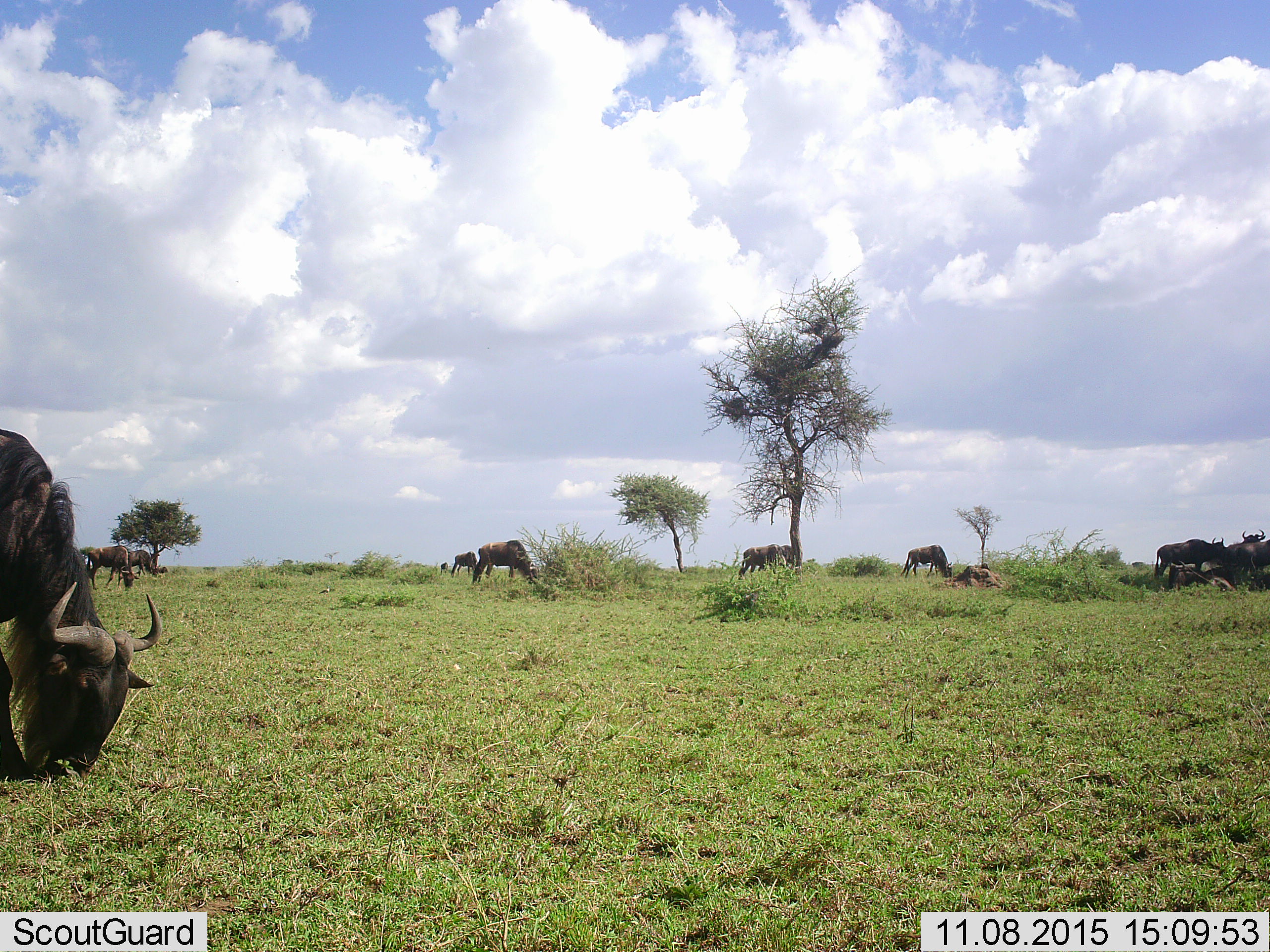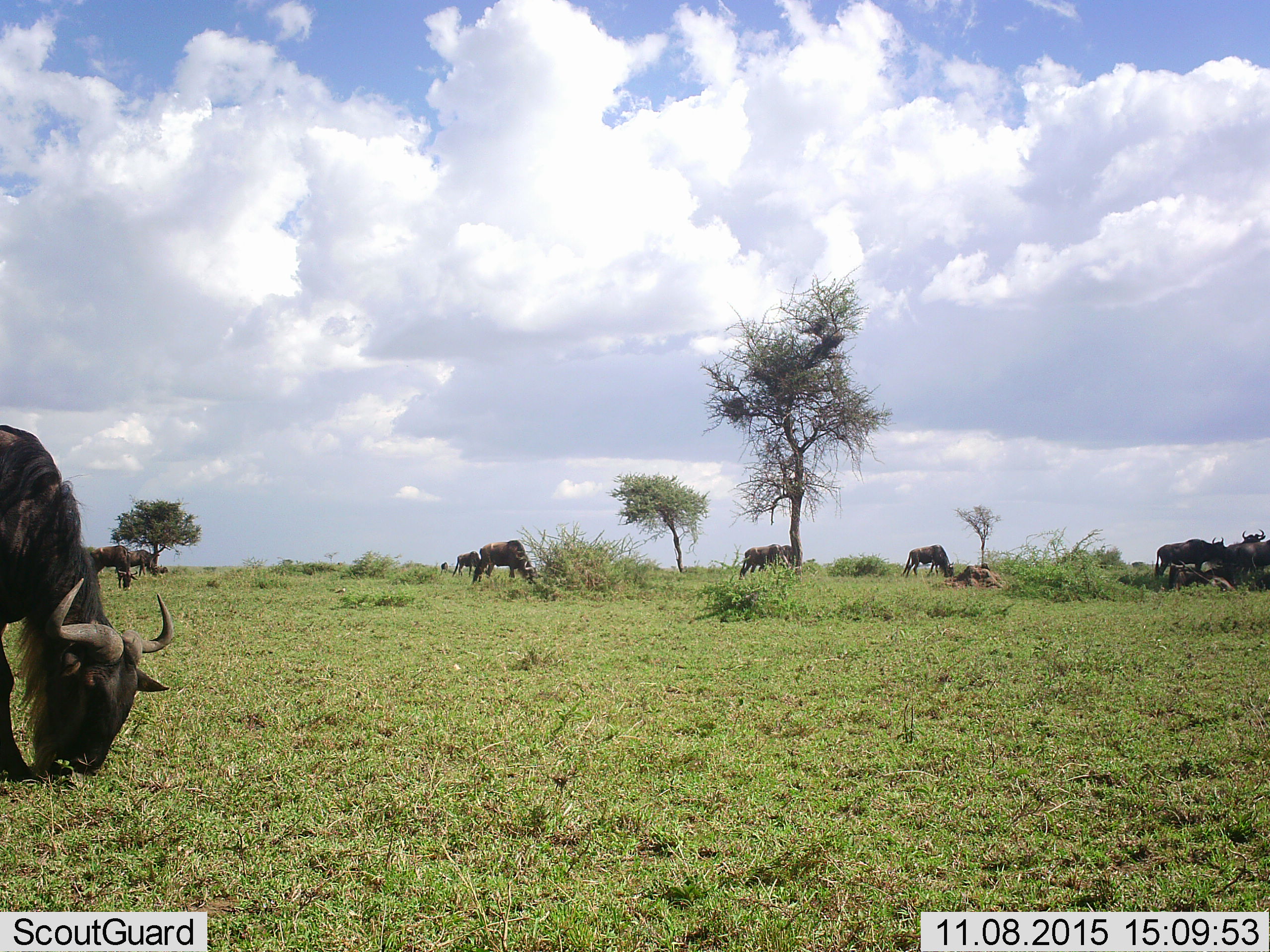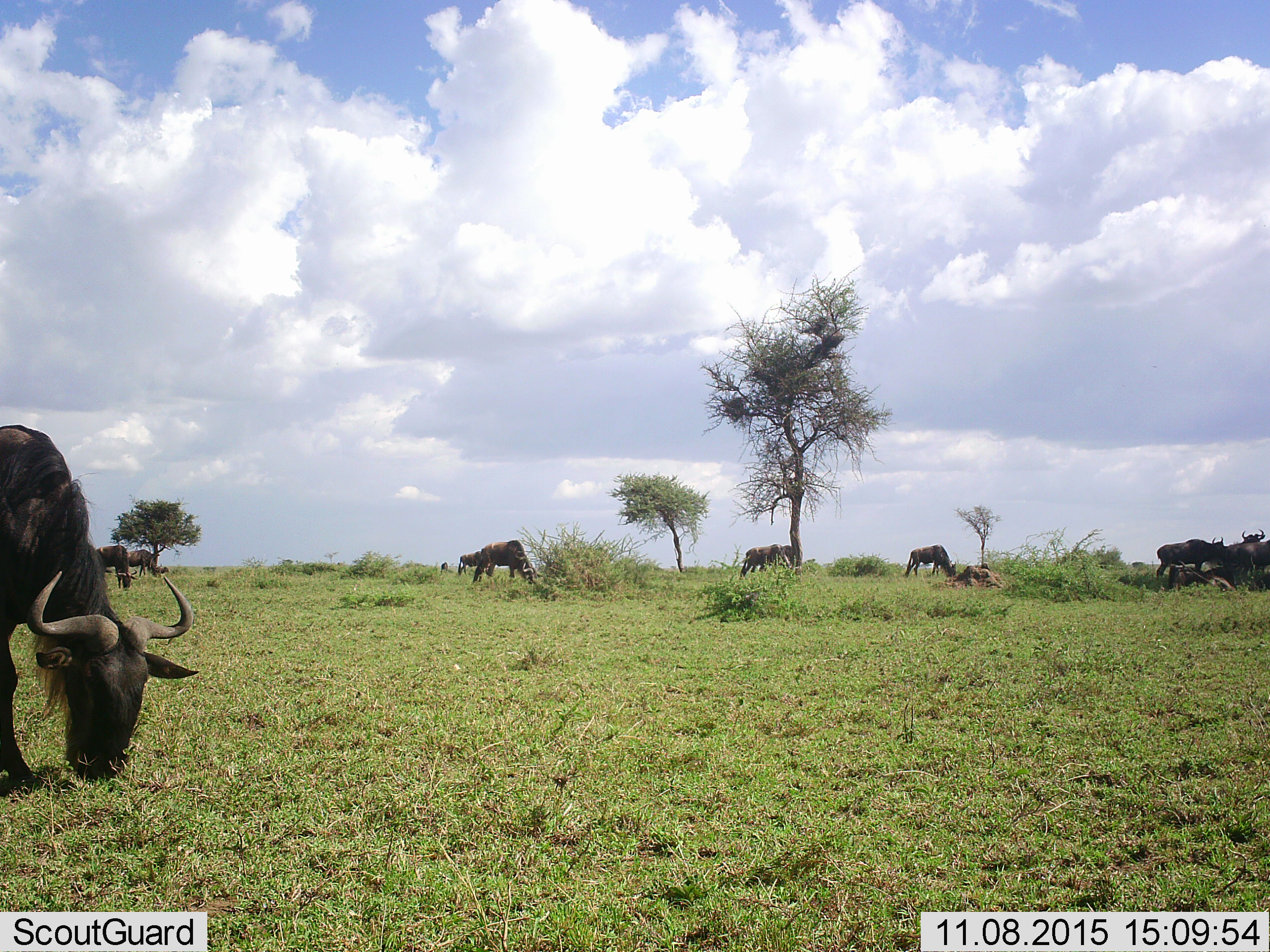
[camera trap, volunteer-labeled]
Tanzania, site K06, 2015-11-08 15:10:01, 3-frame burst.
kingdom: Animalia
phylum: Chordata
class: Mammalia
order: Artiodactyla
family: Bovidae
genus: Connochaetes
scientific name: Connochaetes taurinus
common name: blue wildebeest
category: wildebeest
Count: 11-50.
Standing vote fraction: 78%.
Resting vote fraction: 22%.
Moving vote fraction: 33%.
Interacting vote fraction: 0%.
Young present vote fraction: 0%.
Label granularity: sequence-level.